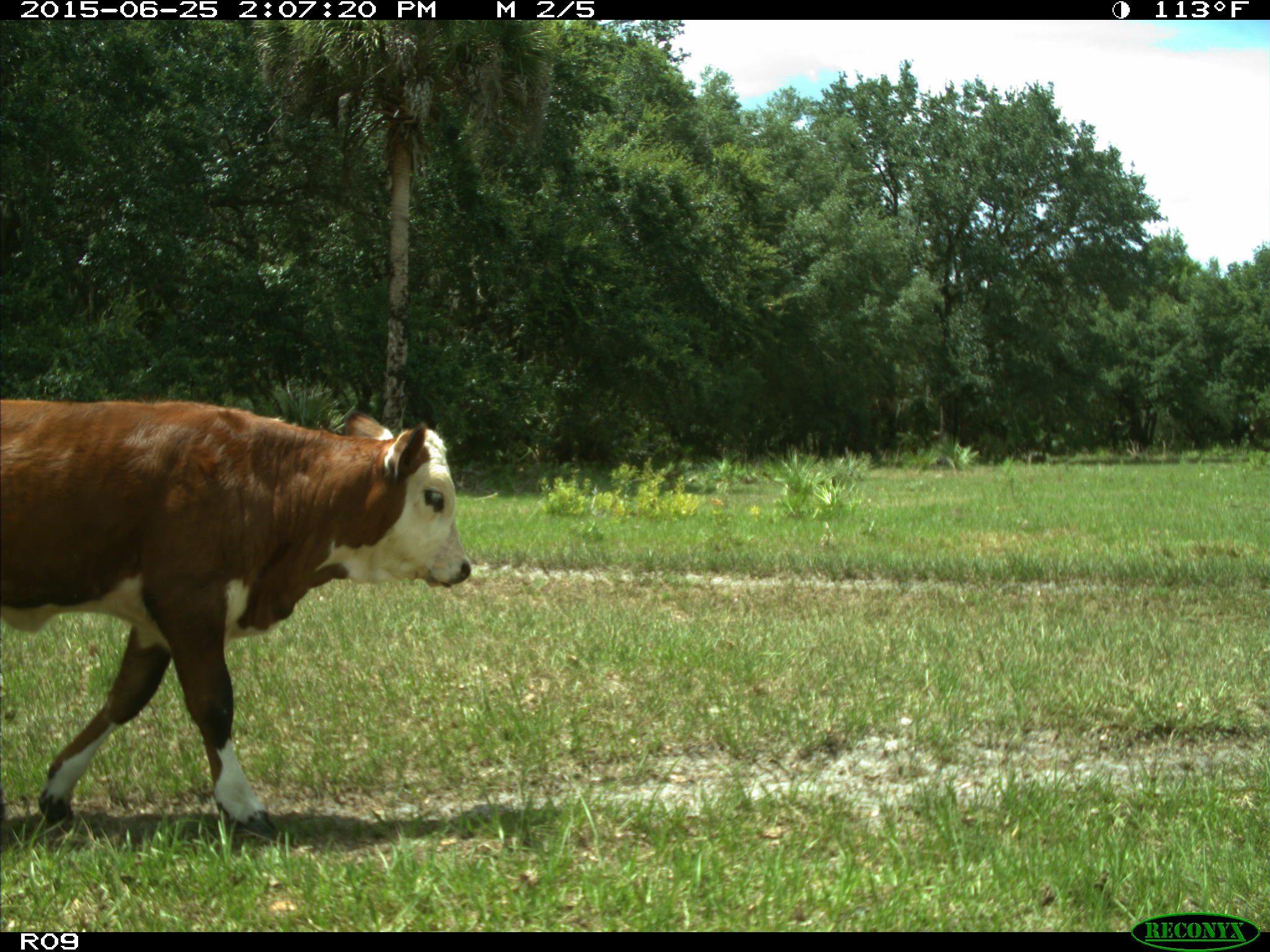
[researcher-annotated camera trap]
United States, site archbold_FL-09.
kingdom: Animalia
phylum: Chordata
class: Mammalia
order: Artiodactyla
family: Bovidae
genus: Bos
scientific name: Bos taurus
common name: domestic cow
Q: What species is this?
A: Bos taurus (domestic cow).